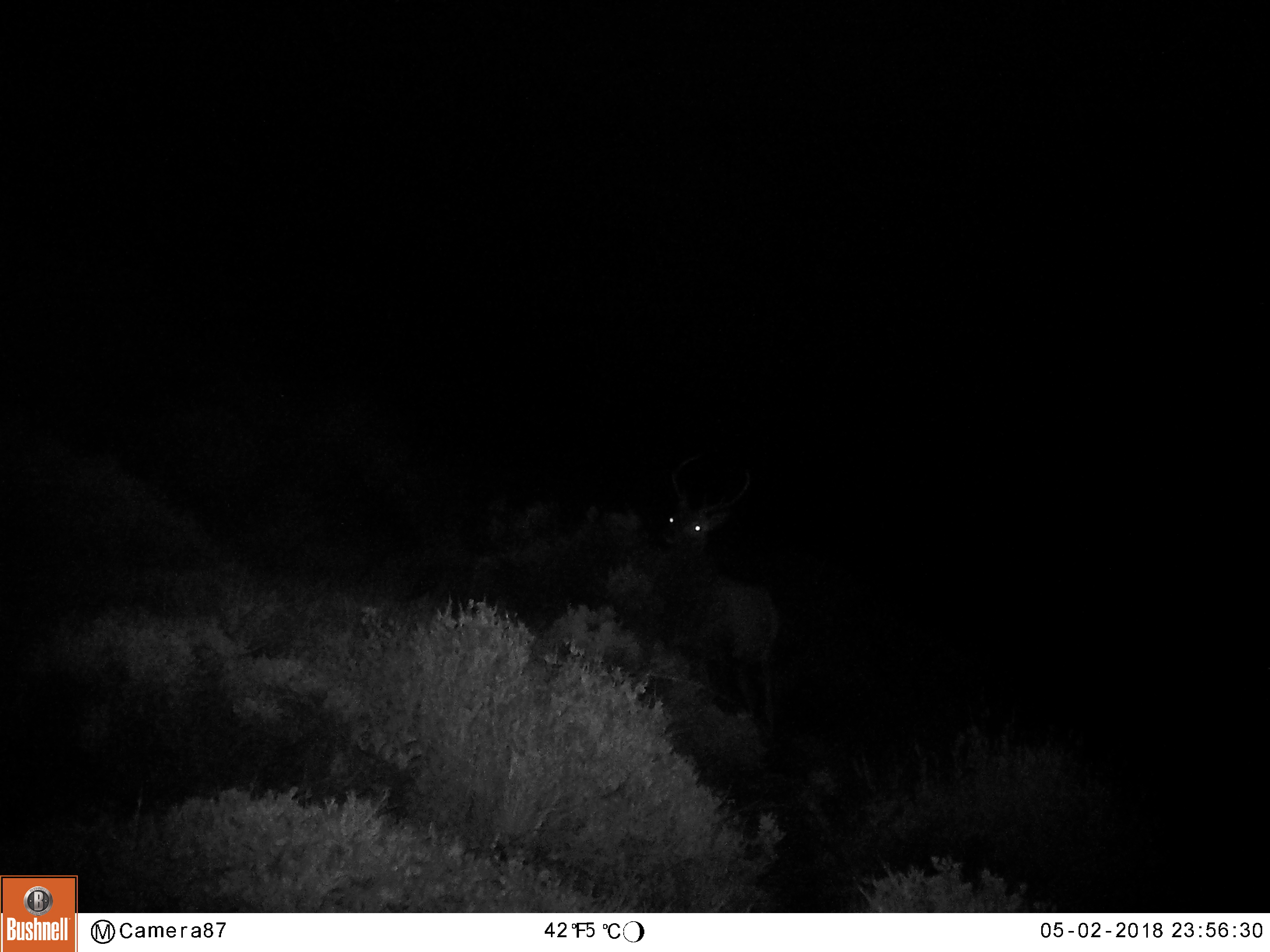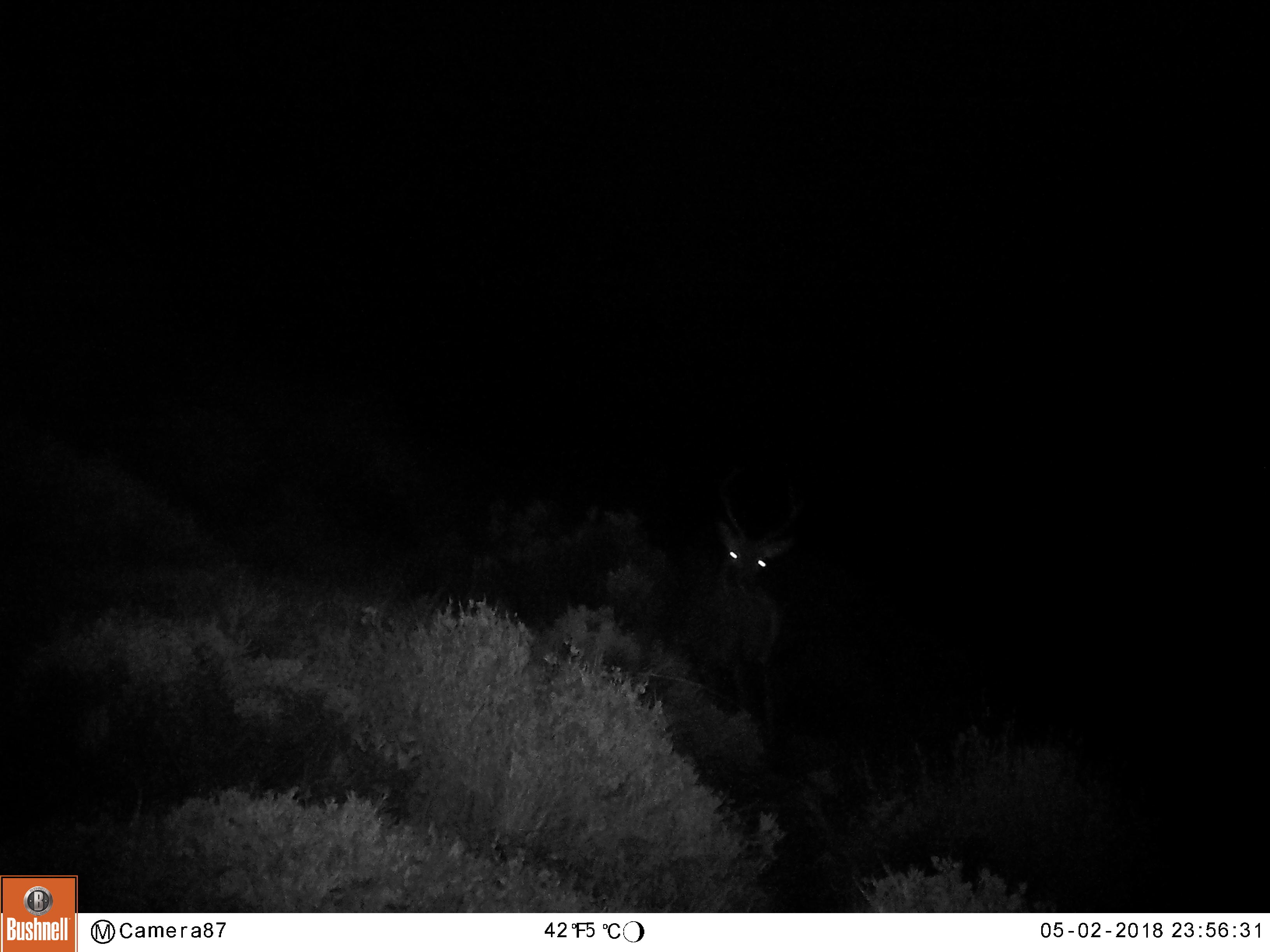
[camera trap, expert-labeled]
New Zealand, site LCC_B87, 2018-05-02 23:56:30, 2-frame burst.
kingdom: Animalia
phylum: Chordata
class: Mammalia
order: Artiodactyla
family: Cervidae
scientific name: Cervidae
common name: deer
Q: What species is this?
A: Deer (Cervidae).